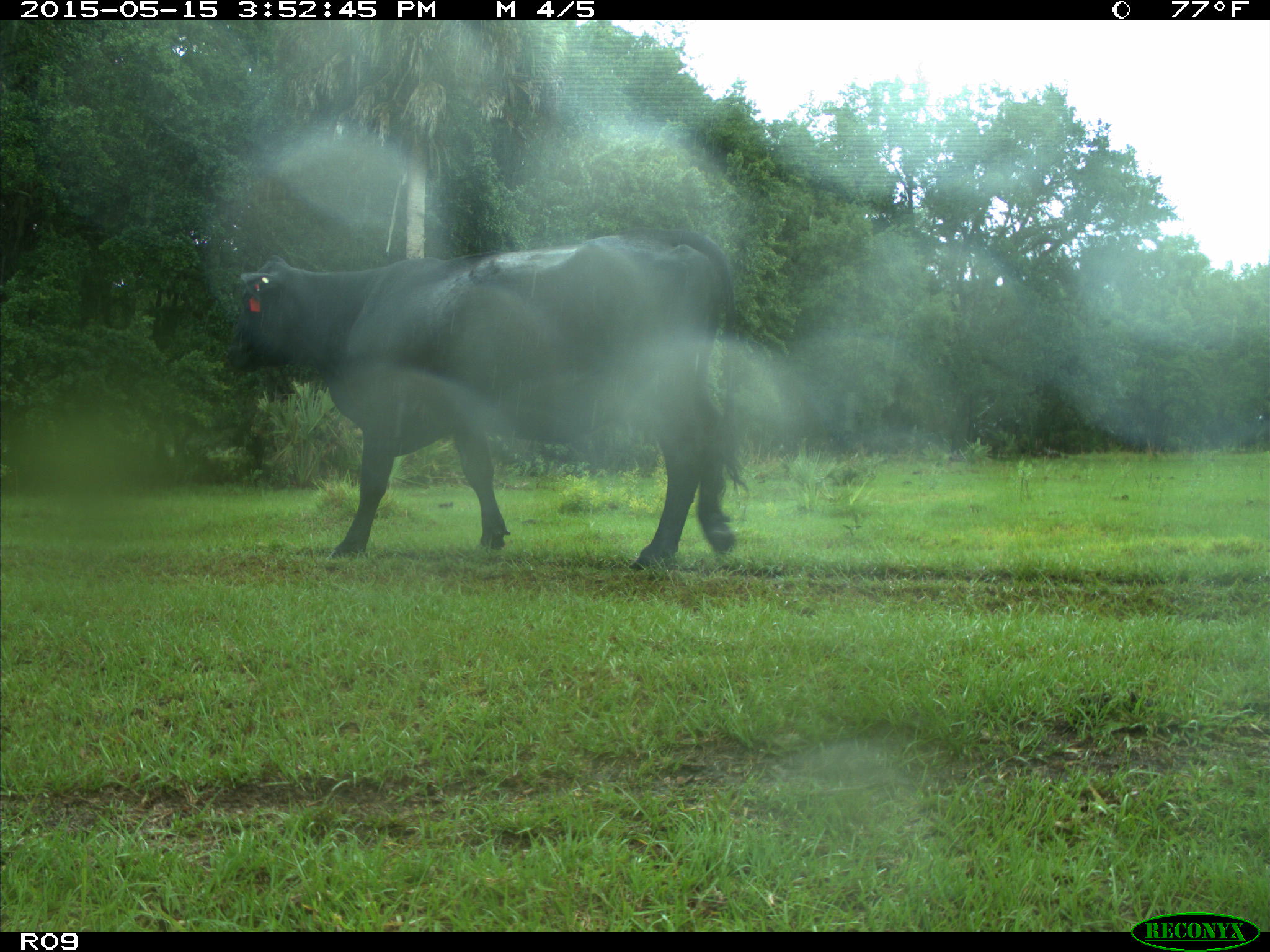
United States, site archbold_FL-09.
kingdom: Animalia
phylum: Chordata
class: Mammalia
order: Artiodactyla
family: Bovidae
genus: Bos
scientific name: Bos taurus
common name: domestic cow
Bos taurus (domestic cow).